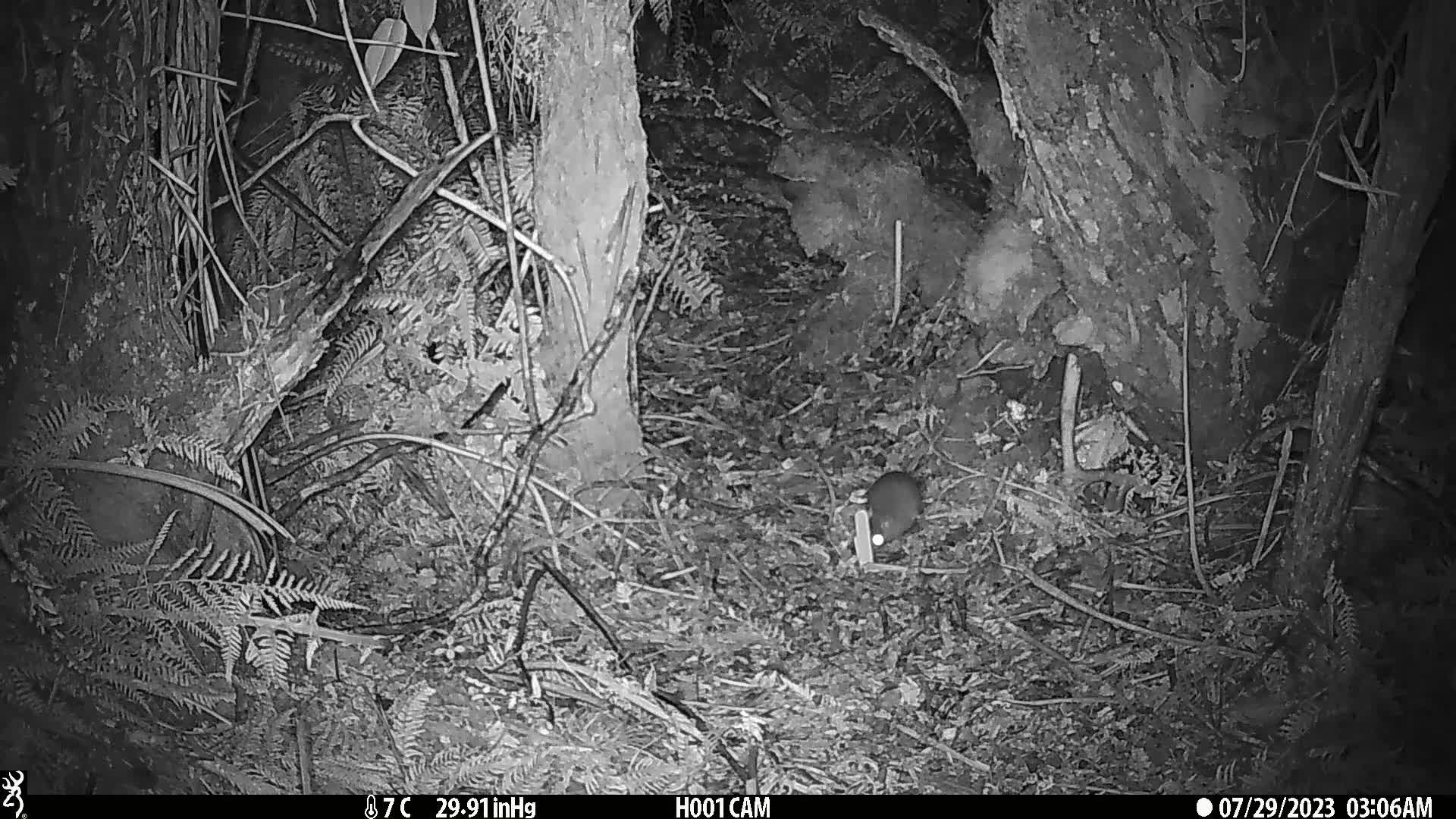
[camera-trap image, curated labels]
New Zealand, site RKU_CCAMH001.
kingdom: Animalia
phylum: Chordata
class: Mammalia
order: Rodentia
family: Muridae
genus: Rattus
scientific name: Rattus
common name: rat